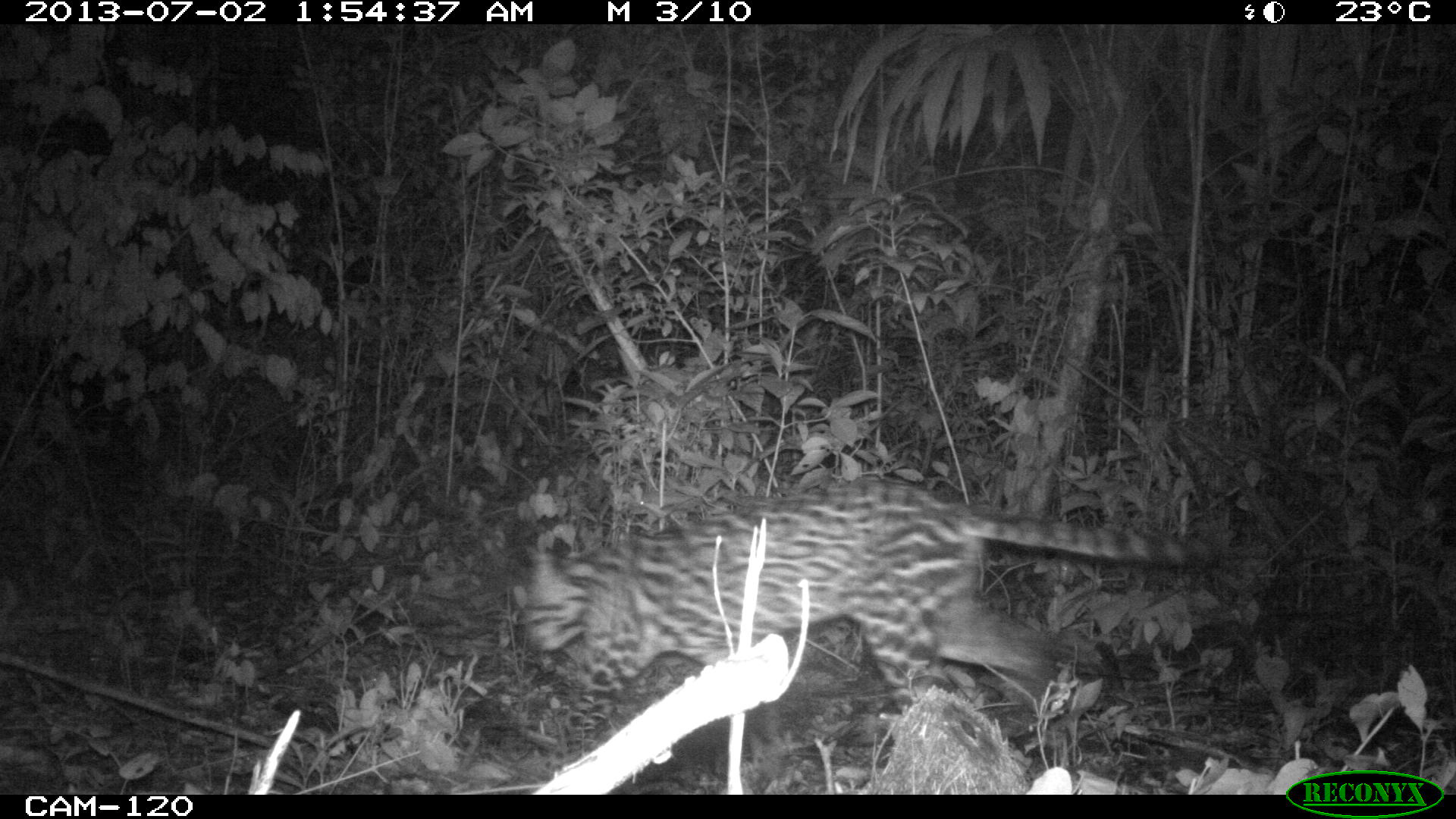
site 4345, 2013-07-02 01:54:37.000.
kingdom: Animalia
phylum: Chordata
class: Mammalia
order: Carnivora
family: Felidae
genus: Leopardus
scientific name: Leopardus pardalis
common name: ocelot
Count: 1.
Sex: female.